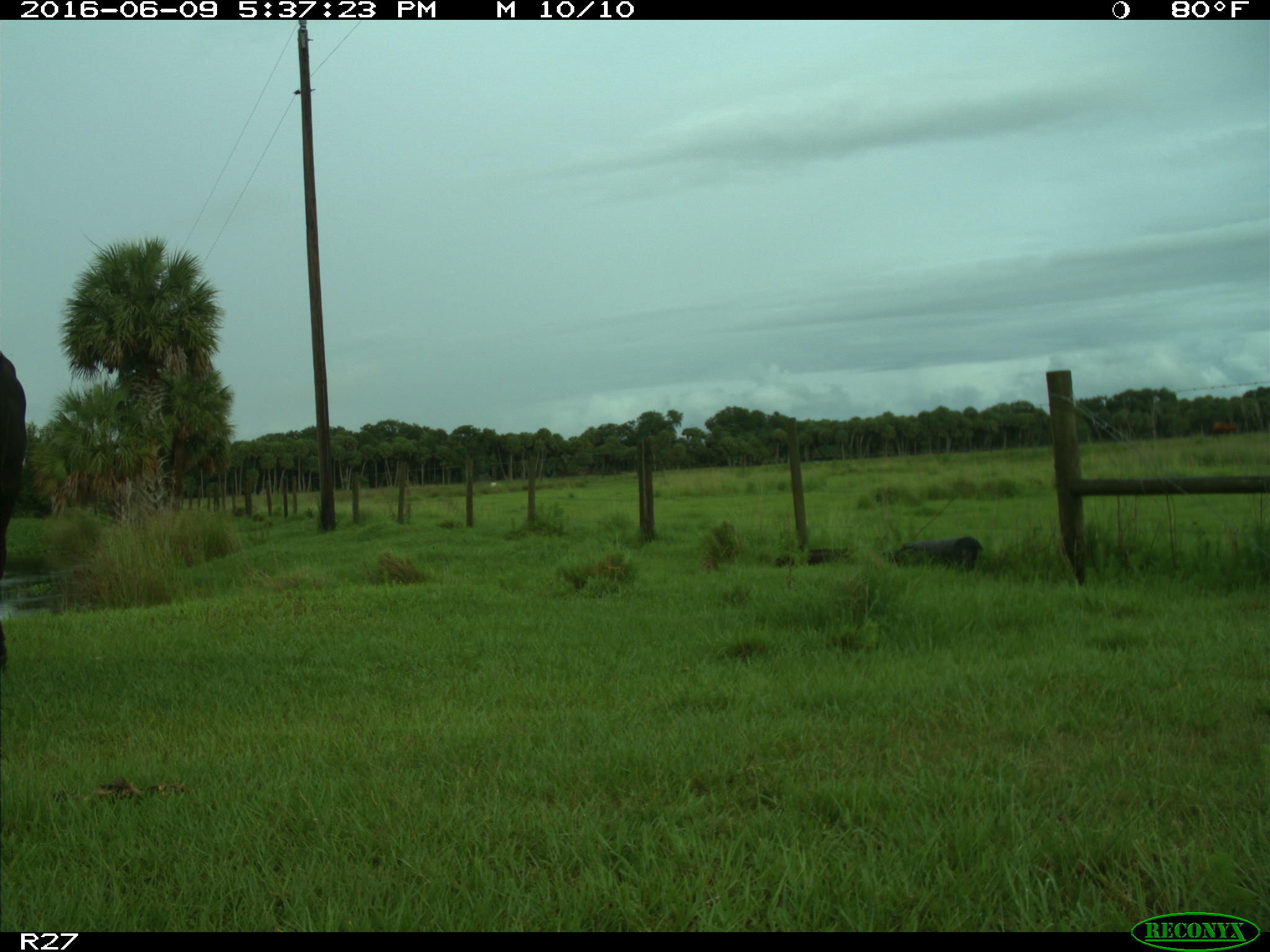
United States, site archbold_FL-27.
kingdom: Animalia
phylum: Chordata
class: Mammalia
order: Artiodactyla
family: Bovidae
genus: Bos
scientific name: Bos taurus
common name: domestic cow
Bos taurus (domestic cow).